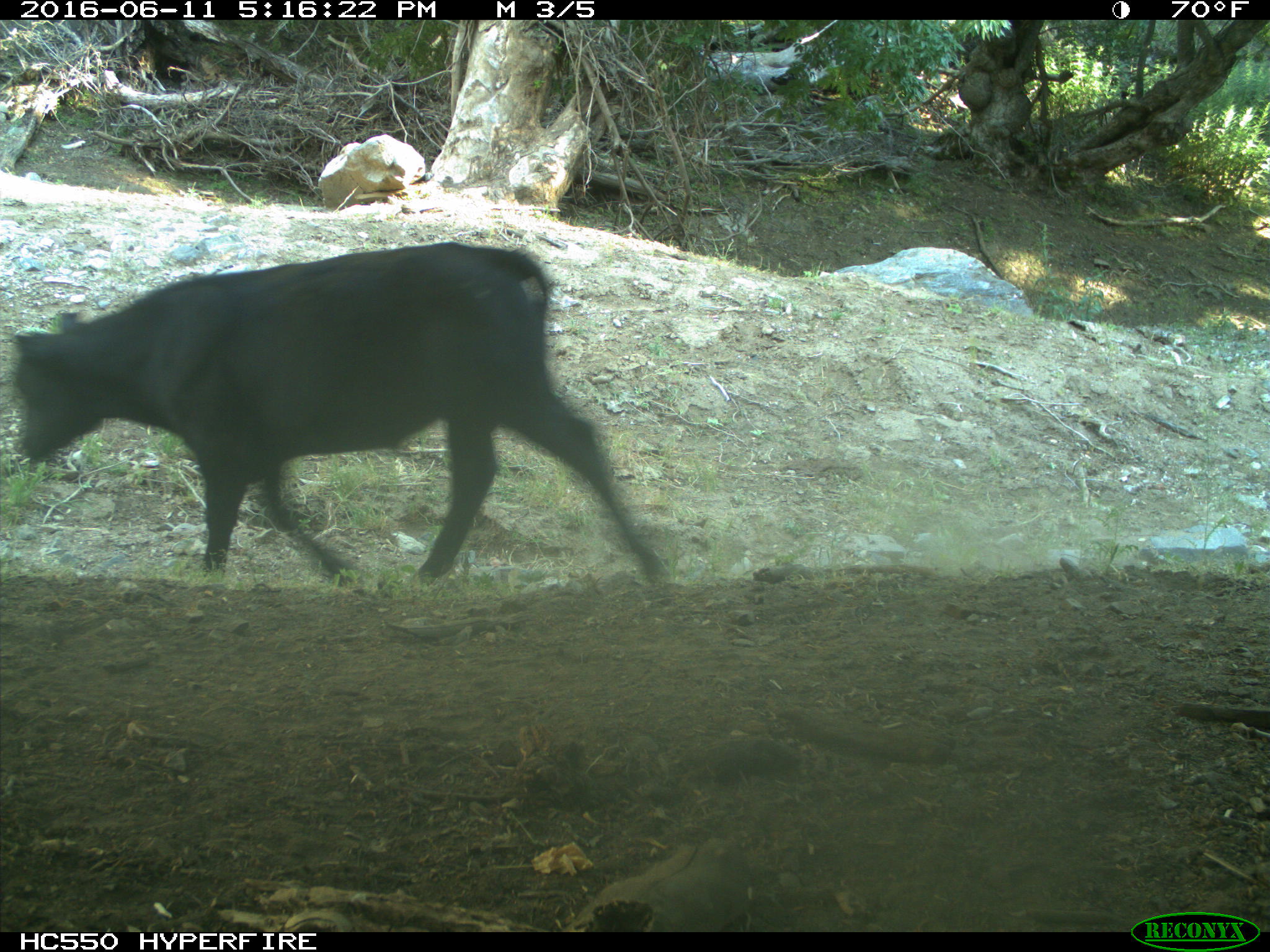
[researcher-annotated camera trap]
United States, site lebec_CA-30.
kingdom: Animalia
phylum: Chordata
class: Mammalia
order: Artiodactyla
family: Bovidae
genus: Bos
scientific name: Bos taurus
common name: domestic cow